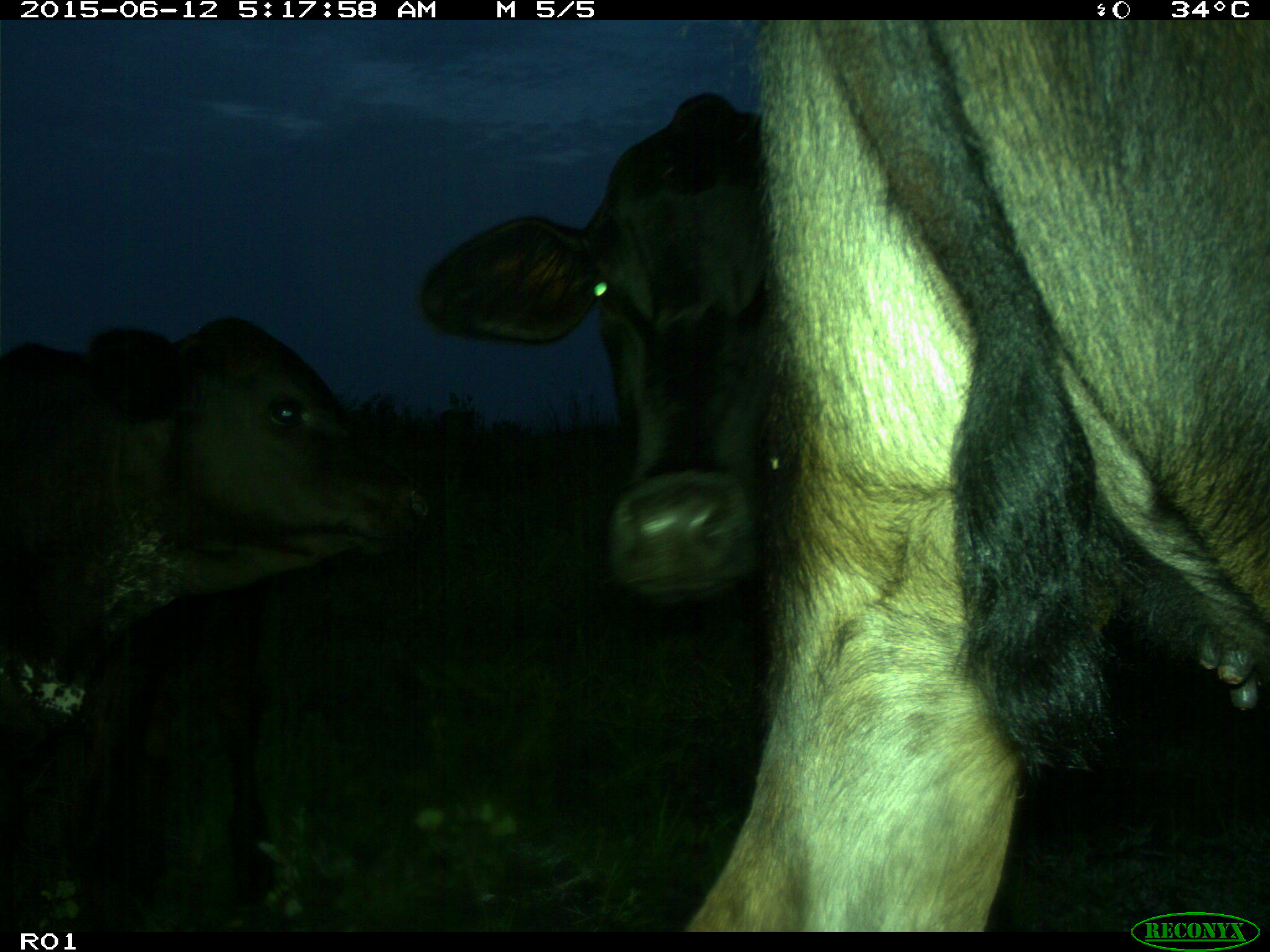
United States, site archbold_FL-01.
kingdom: Animalia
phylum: Chordata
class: Mammalia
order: Artiodactyla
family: Bovidae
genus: Bos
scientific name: Bos taurus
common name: domestic cow